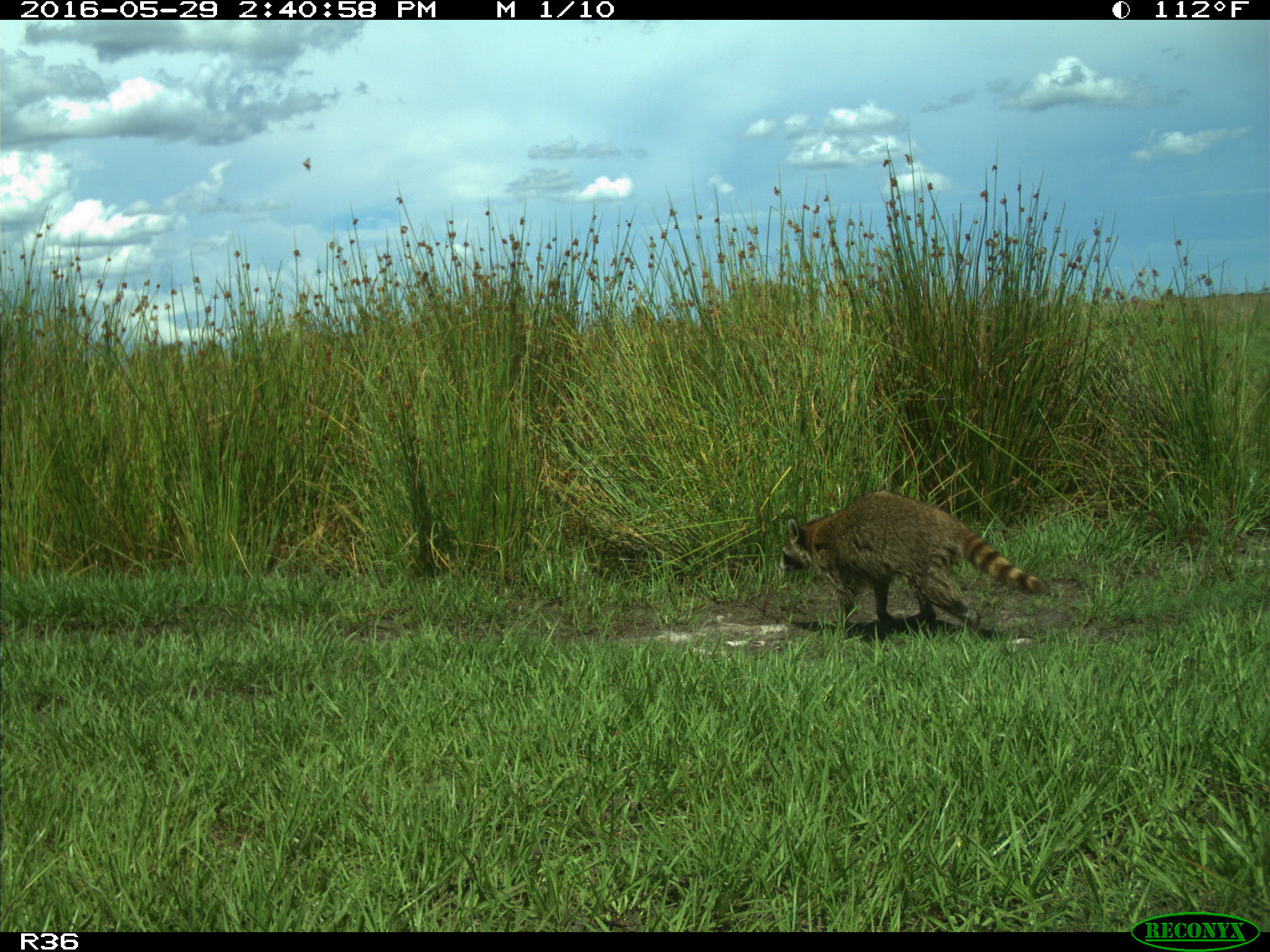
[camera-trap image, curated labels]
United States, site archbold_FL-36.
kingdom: Animalia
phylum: Chordata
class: Mammalia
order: Carnivora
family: Procyonidae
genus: Procyon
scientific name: Procyon lotor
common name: common raccoon